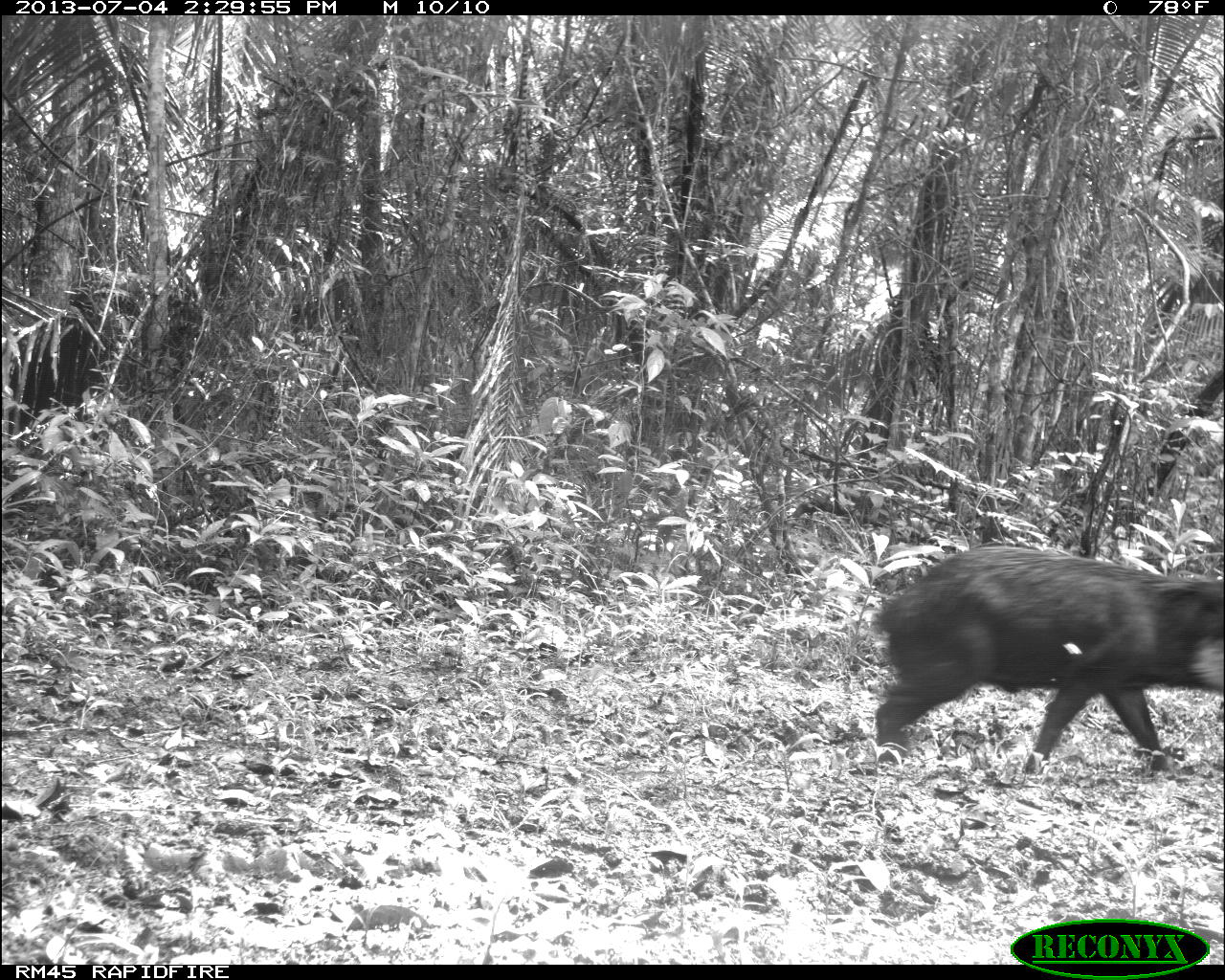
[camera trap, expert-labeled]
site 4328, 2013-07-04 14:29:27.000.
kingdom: Animalia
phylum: Chordata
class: Mammalia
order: Artiodactyla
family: Tayassuidae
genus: Tayassu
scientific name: Tayassu pecari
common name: white-lipped peccary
Tayassu pecari (white-lipped peccary), count 44.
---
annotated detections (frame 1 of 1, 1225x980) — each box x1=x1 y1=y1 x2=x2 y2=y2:
tayassu pecari: x1=866 y1=544 x2=1218 y2=775; x1=865 y1=540 x2=873 y2=550